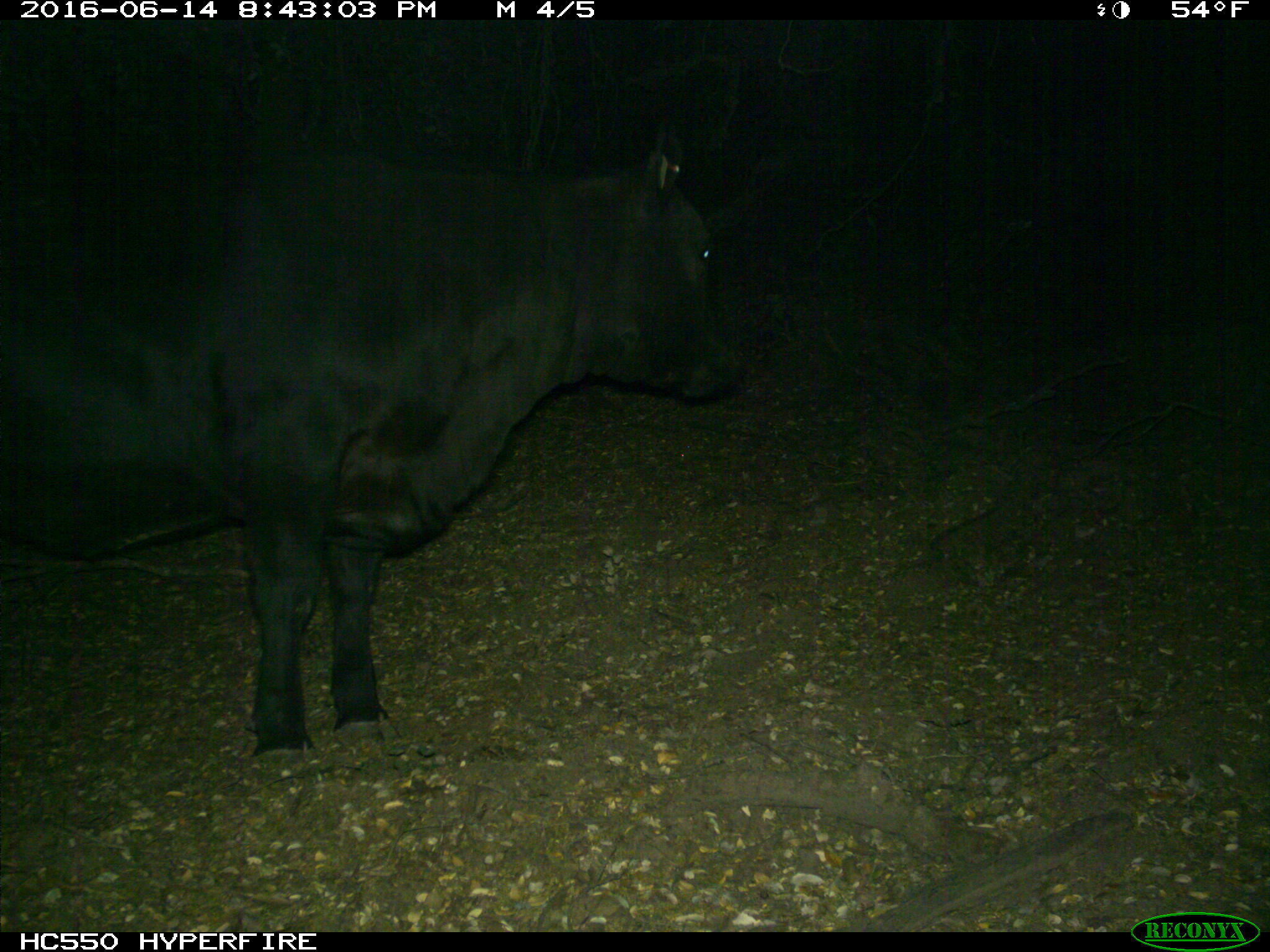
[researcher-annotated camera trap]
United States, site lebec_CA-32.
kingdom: Animalia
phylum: Chordata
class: Mammalia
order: Artiodactyla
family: Bovidae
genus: Bos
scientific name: Bos taurus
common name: domestic cow